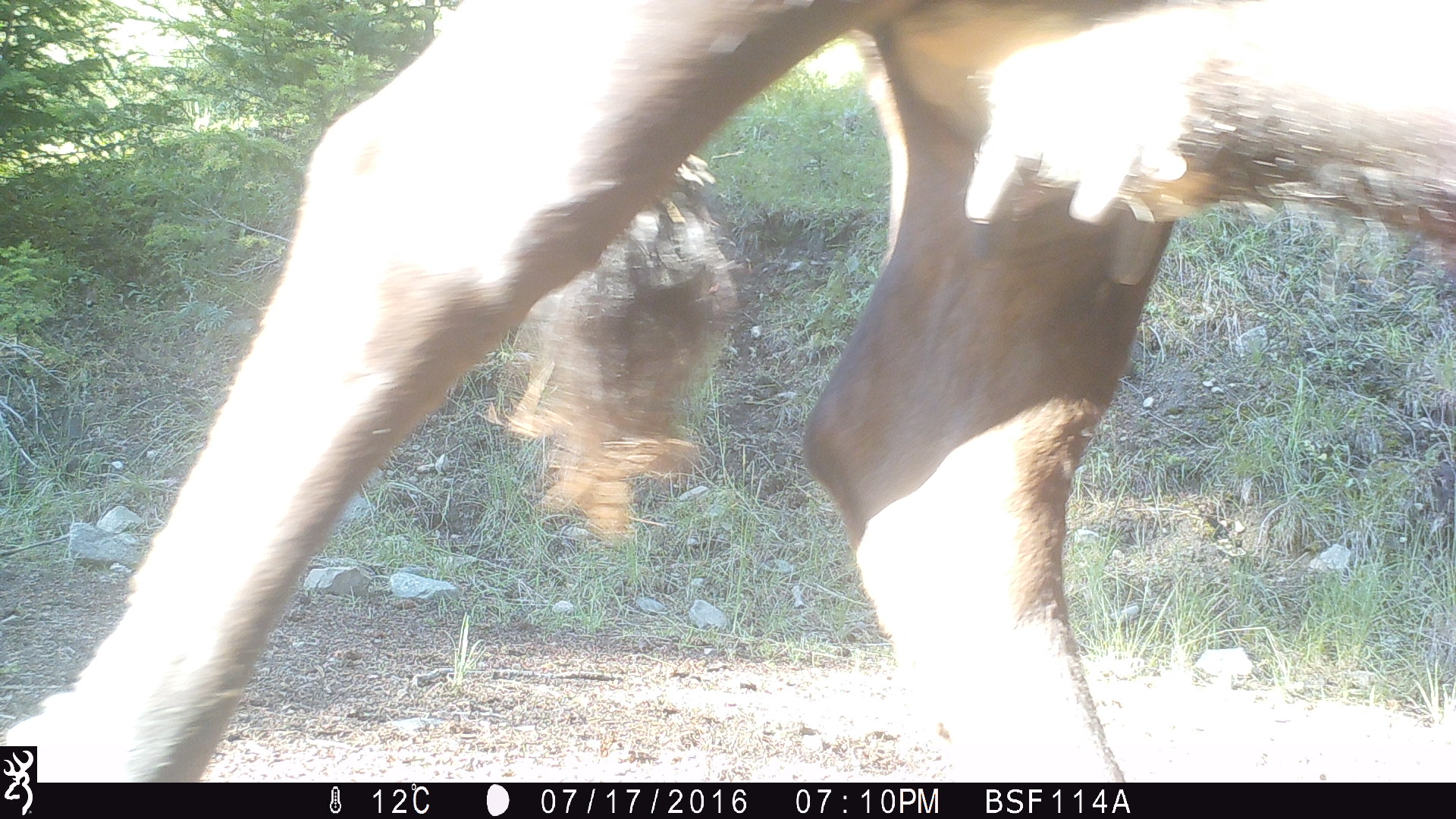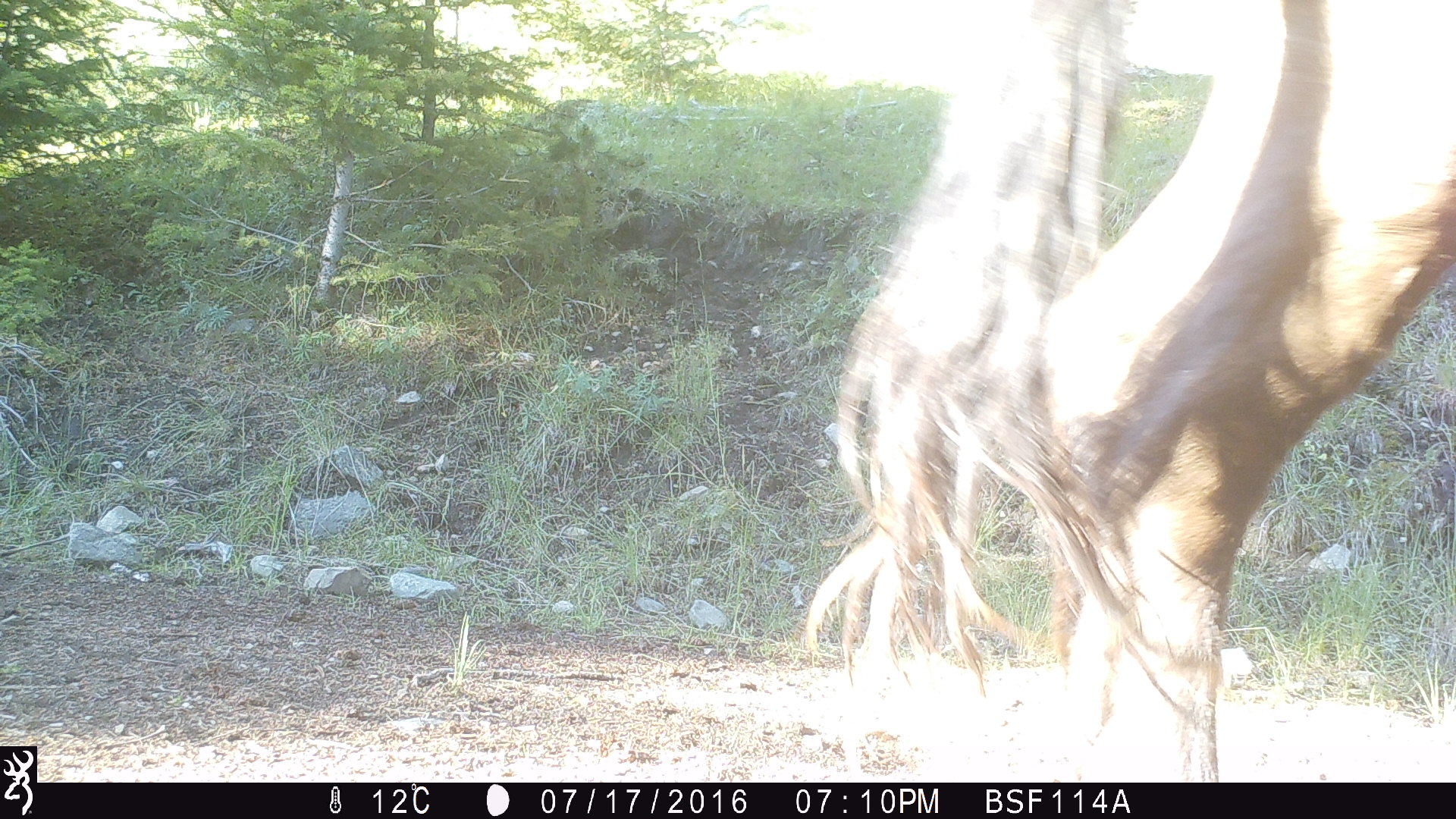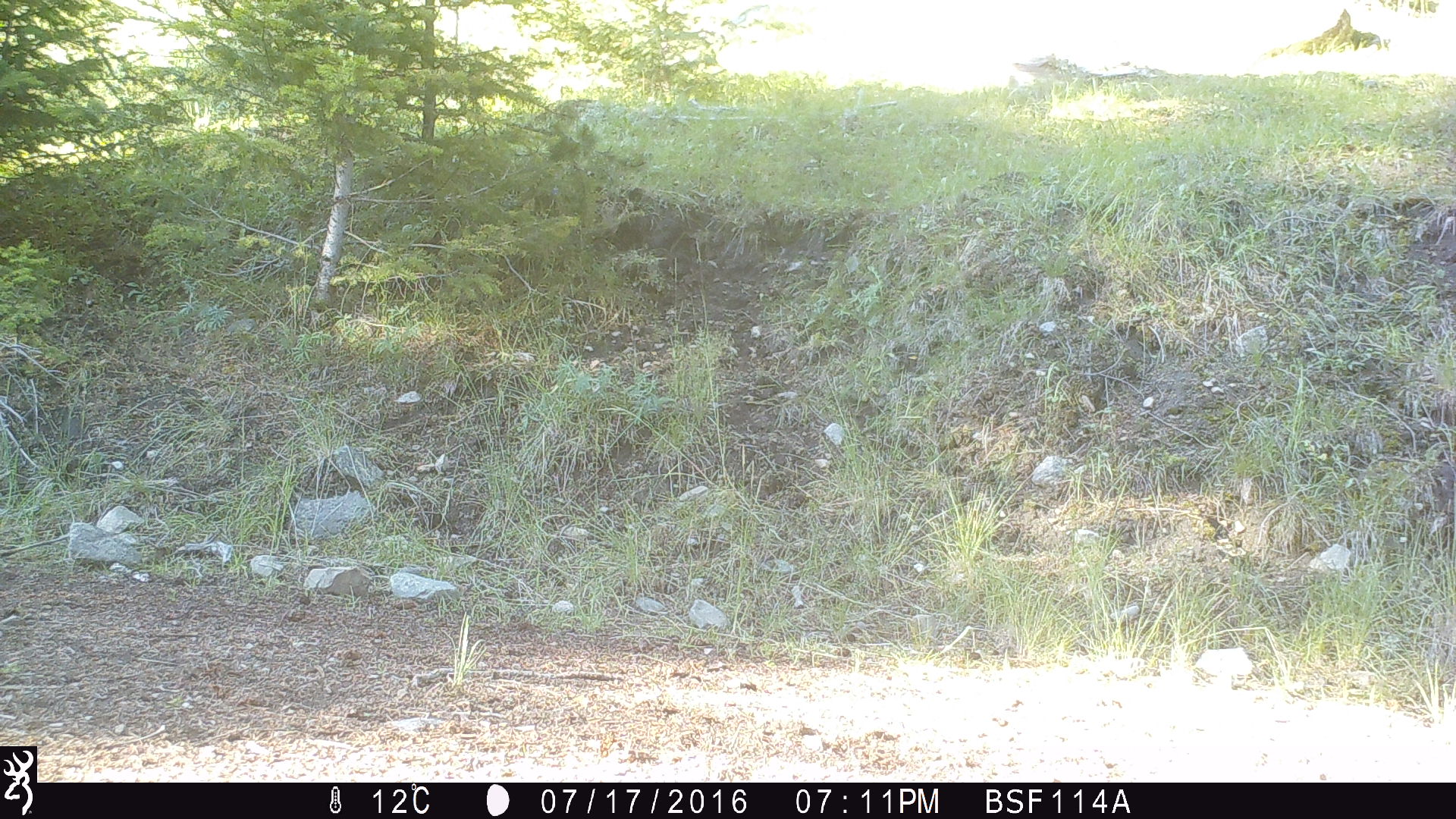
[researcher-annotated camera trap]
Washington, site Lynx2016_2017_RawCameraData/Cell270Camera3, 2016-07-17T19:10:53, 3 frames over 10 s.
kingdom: Animalia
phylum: Chordata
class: Mammalia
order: Artiodactyla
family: Bovidae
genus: Bos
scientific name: Bos taurus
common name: domestic cattle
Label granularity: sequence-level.